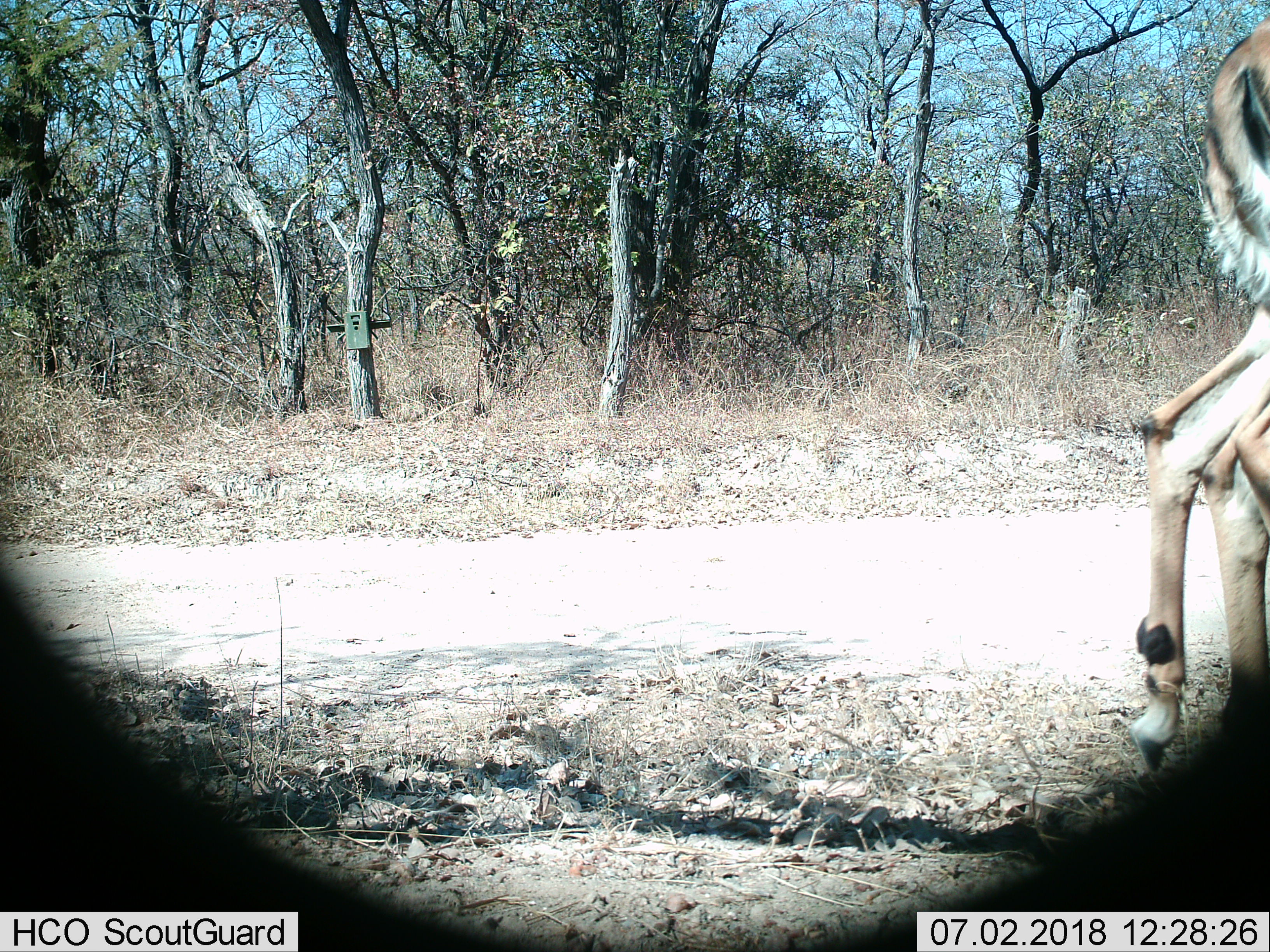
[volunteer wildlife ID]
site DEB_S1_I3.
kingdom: Animalia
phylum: Chordata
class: Mammalia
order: Artiodactyla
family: Bovidae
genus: Aepyceros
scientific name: Aepyceros melampus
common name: impala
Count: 2.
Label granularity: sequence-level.